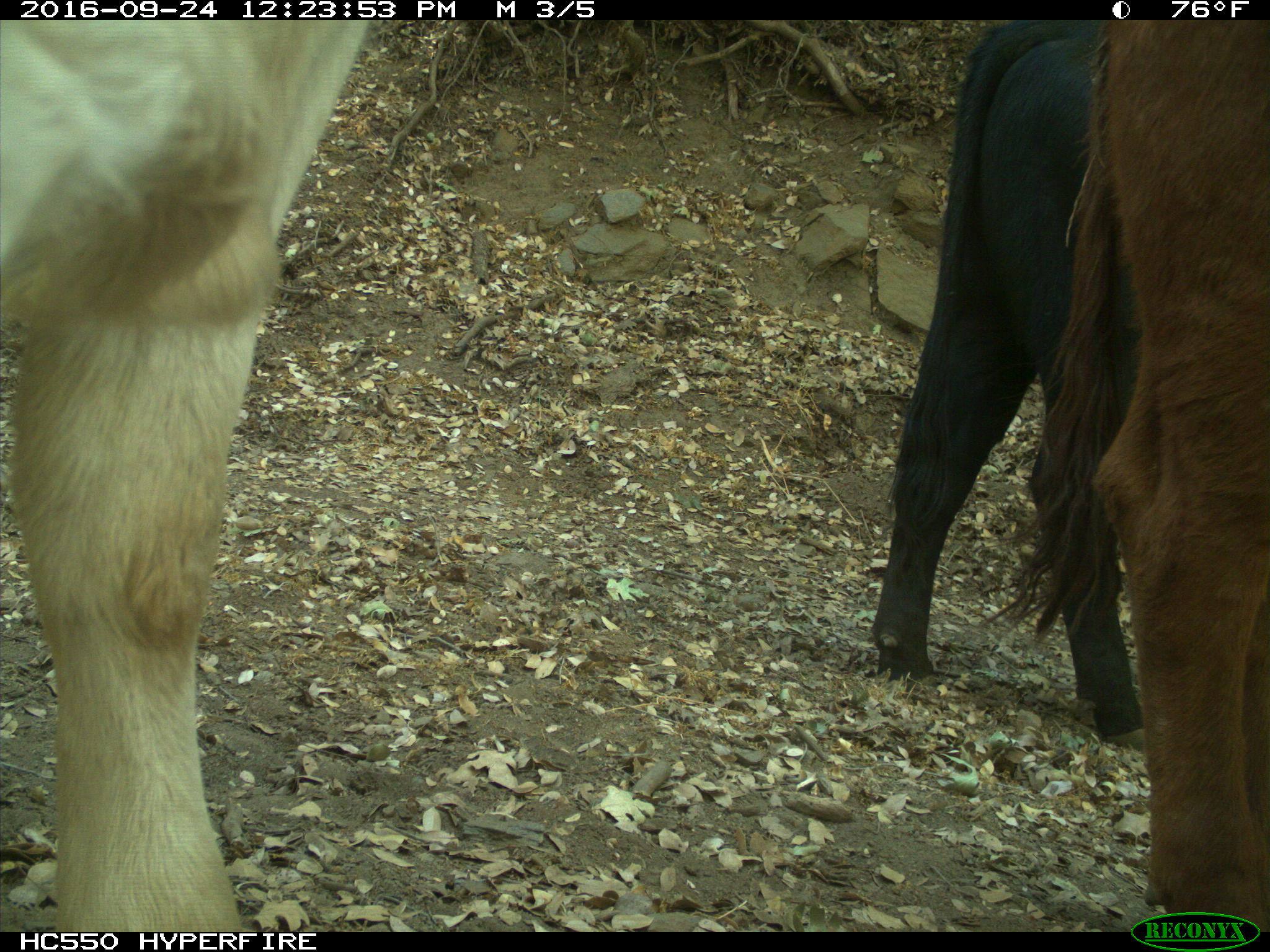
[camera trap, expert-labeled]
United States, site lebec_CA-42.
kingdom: Animalia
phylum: Chordata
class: Mammalia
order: Artiodactyla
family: Bovidae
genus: Bos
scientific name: Bos taurus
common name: domestic cow